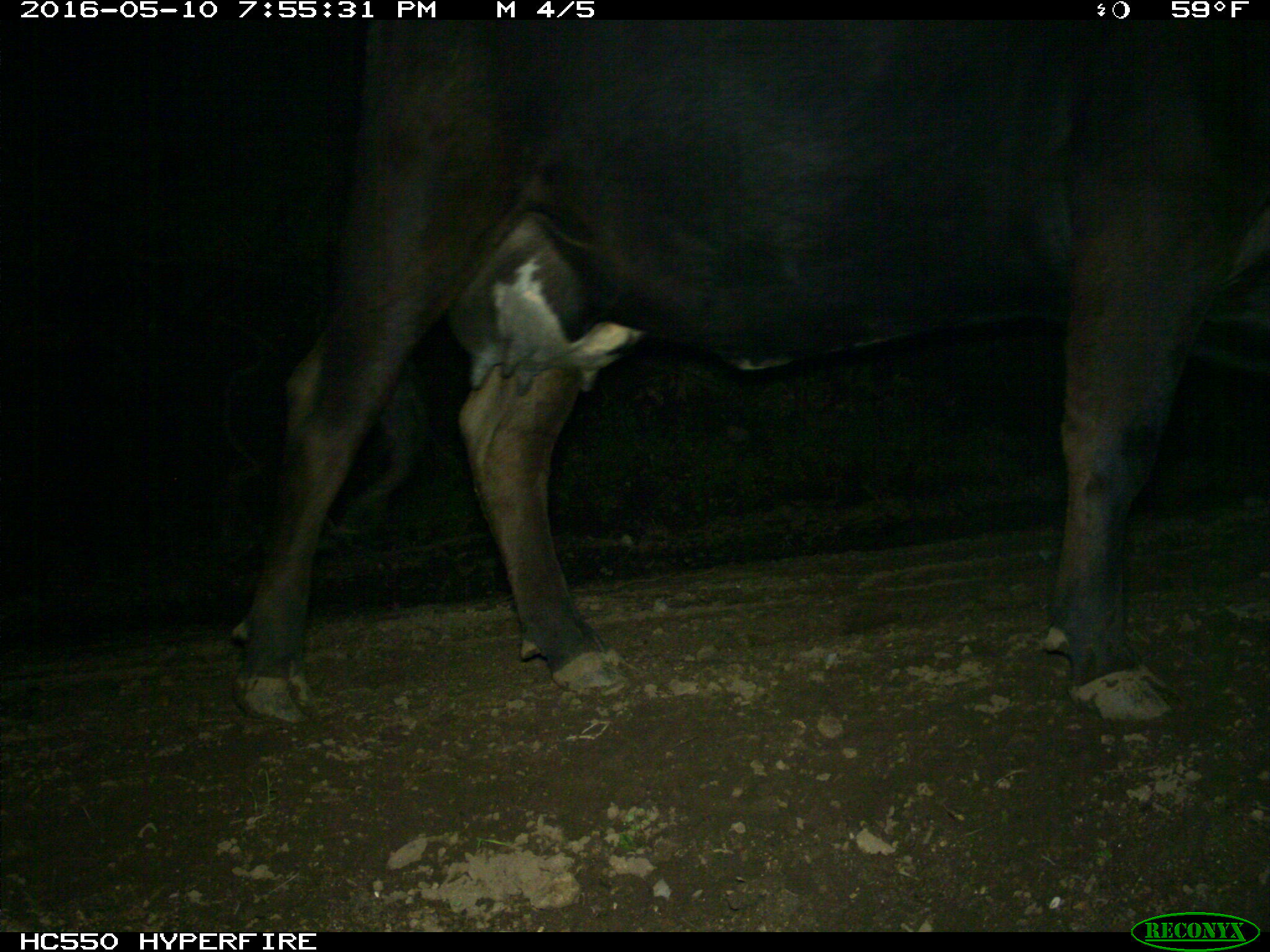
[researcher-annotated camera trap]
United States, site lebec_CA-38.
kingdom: Animalia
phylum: Chordata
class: Mammalia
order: Artiodactyla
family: Bovidae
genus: Bos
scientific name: Bos taurus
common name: domestic cow